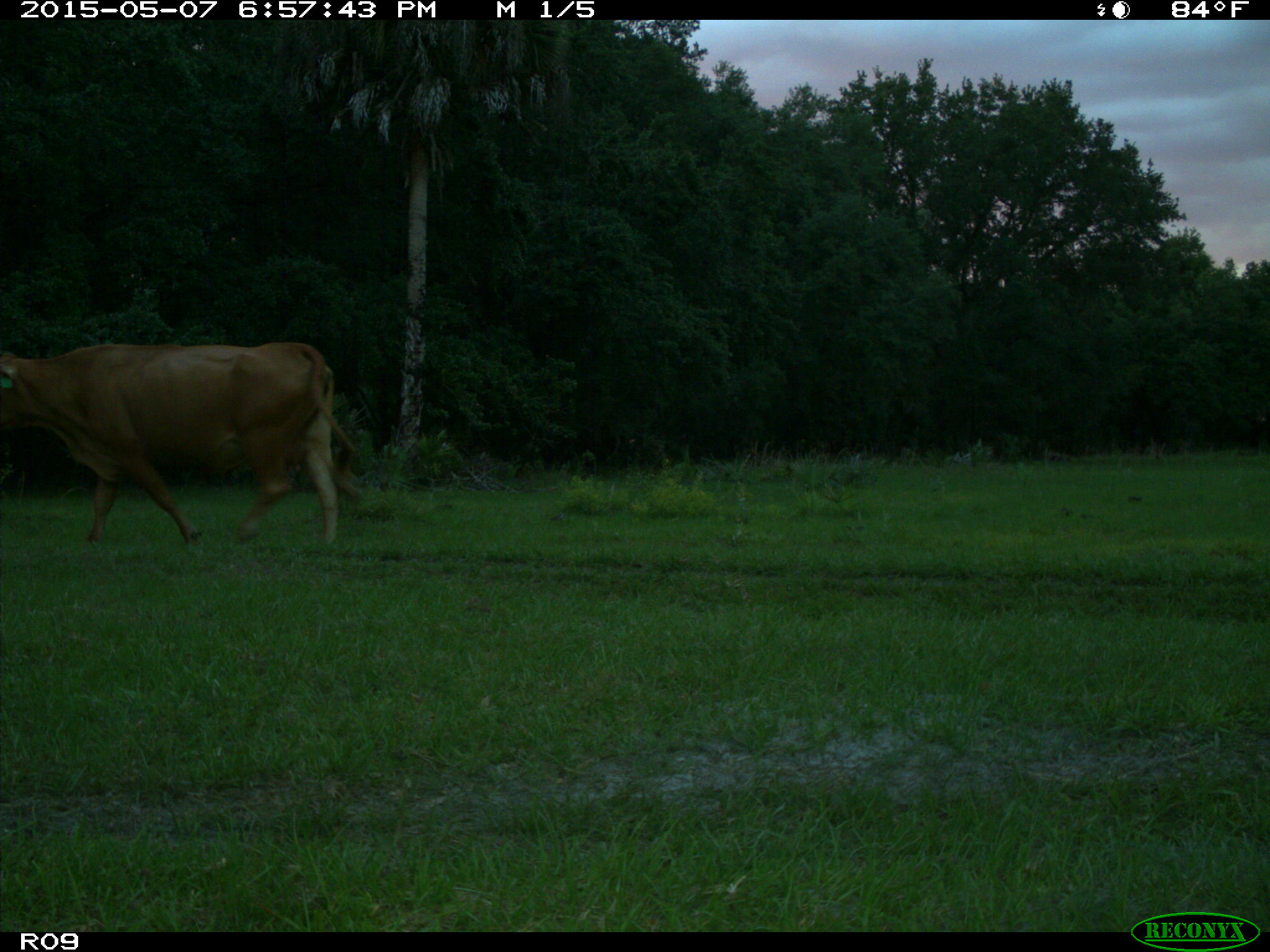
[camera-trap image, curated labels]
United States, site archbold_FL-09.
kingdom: Animalia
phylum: Chordata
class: Mammalia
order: Artiodactyla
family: Bovidae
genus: Bos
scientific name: Bos taurus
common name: domestic cow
Bos taurus (domestic cow).